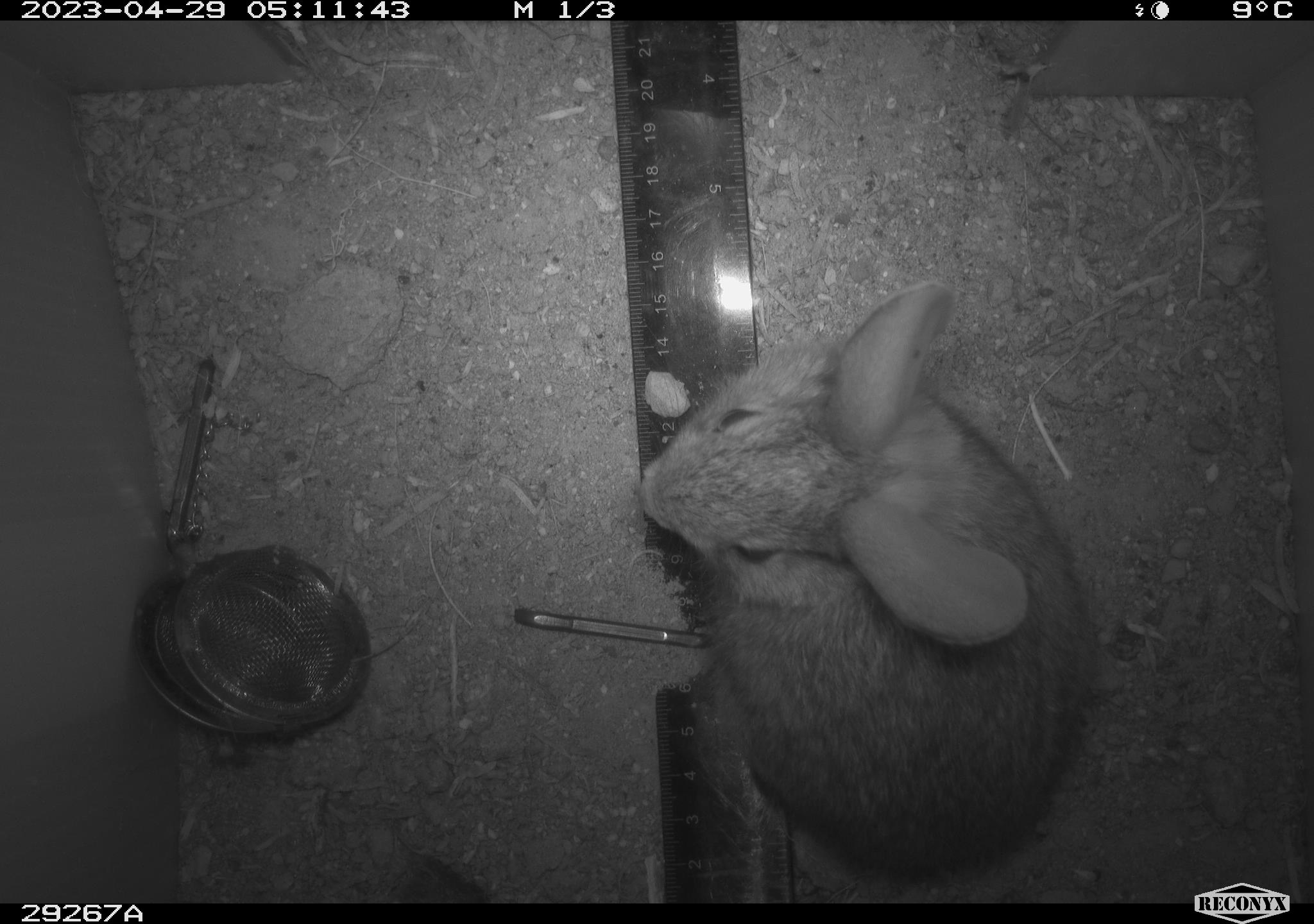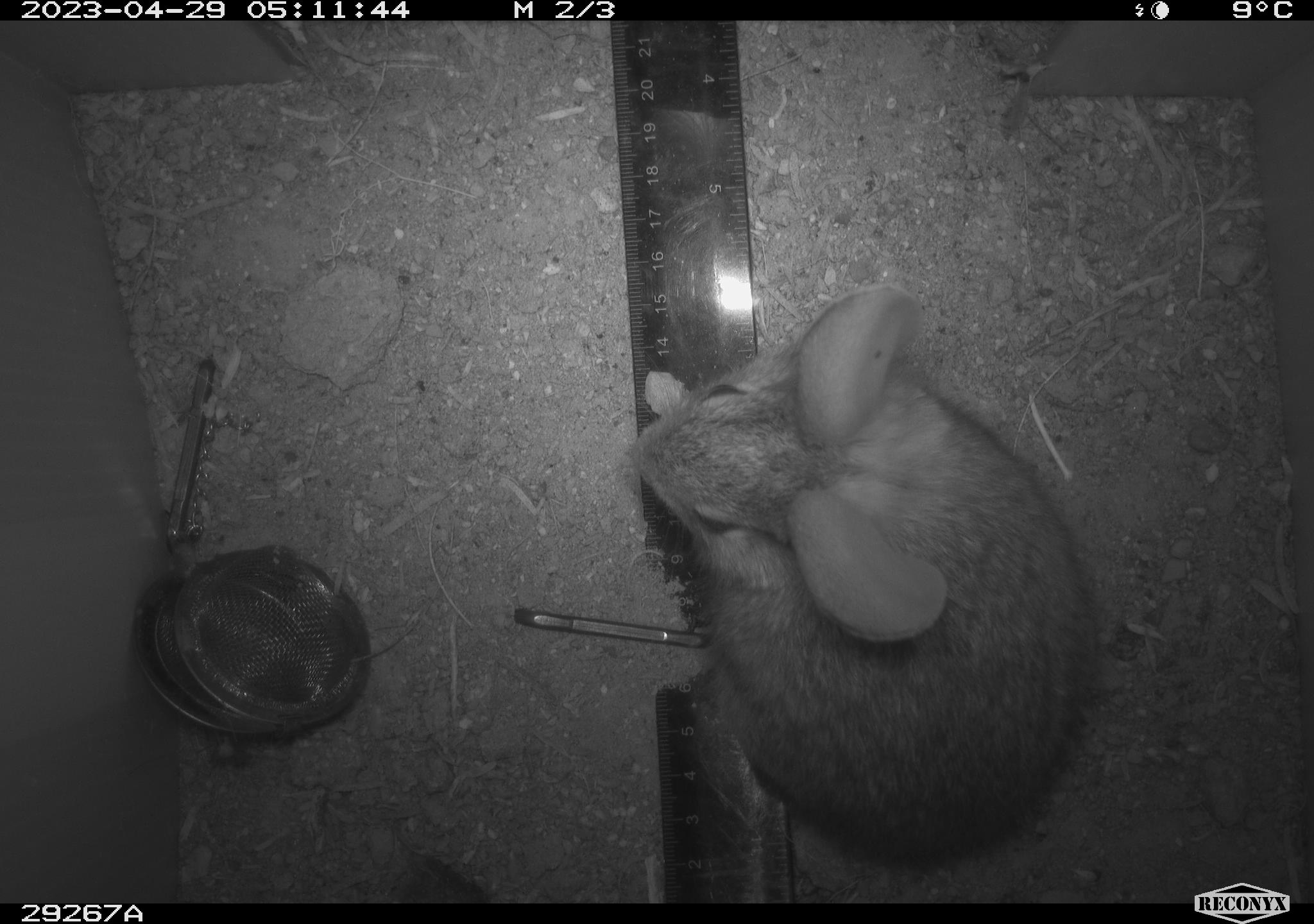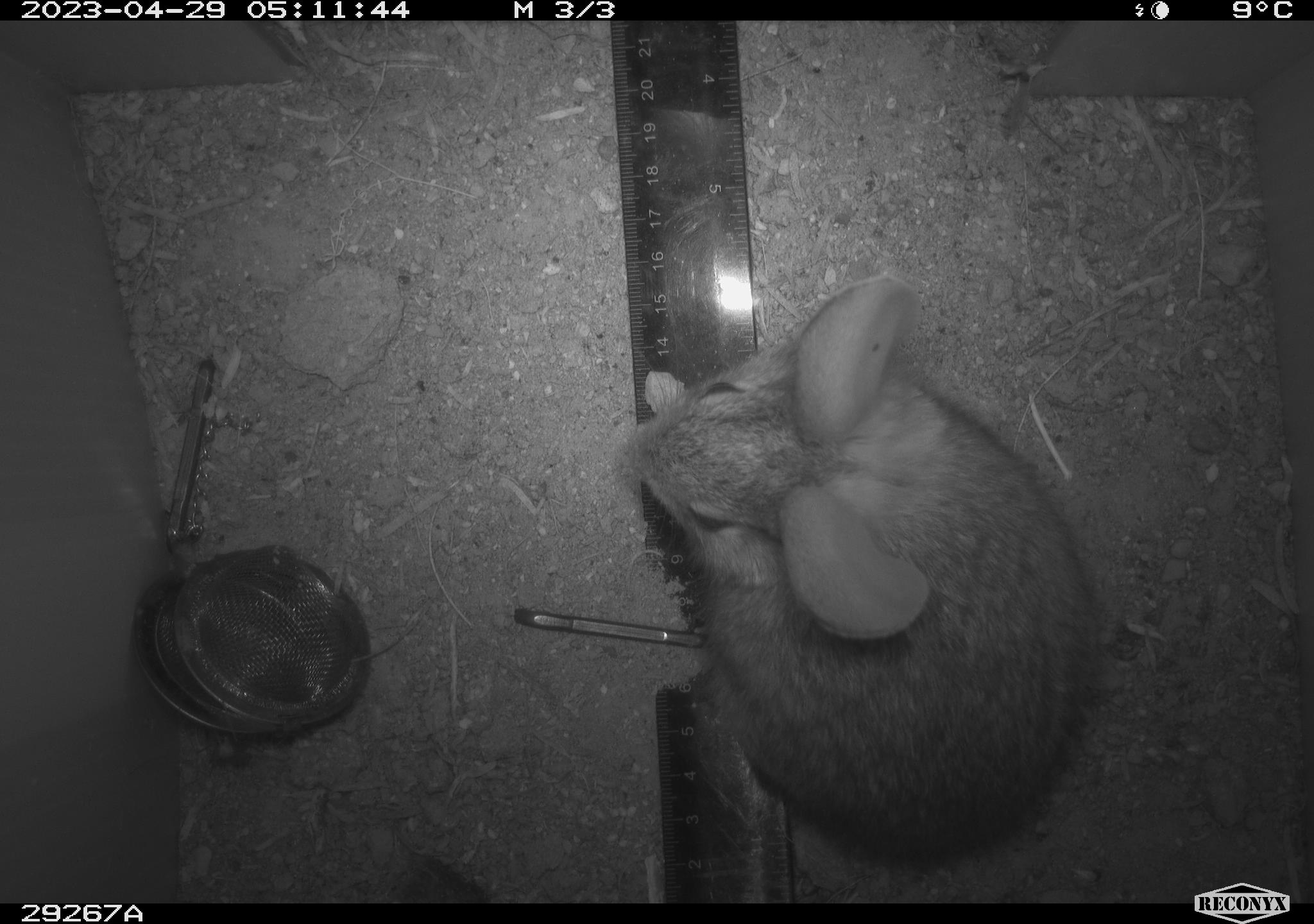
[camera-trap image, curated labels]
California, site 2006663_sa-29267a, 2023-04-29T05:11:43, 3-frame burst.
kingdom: Animalia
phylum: Chordata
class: Mammalia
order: Lagomorpha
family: Leporidae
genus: Sylvilagus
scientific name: Sylvilagus audubonii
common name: desert cottontail